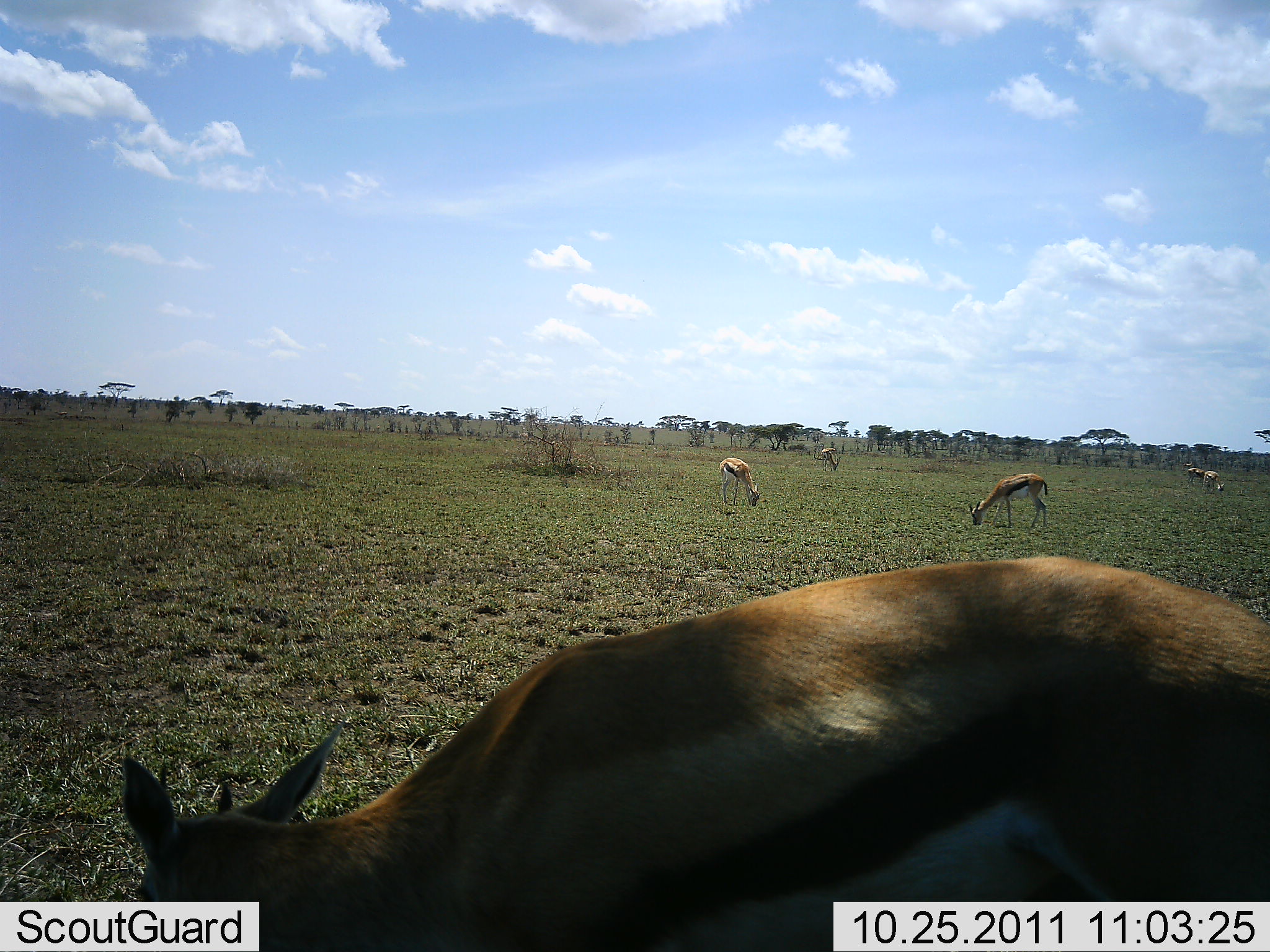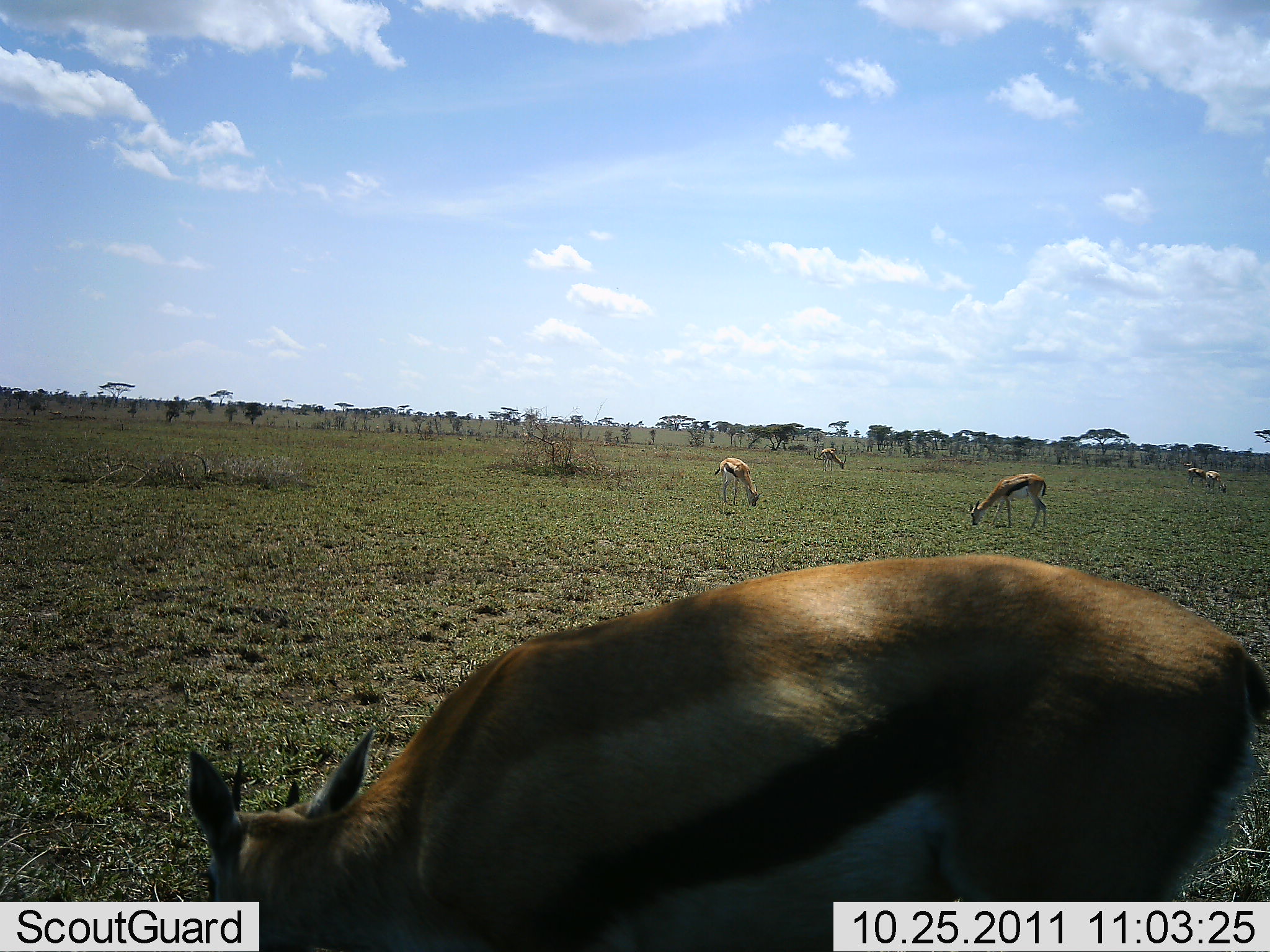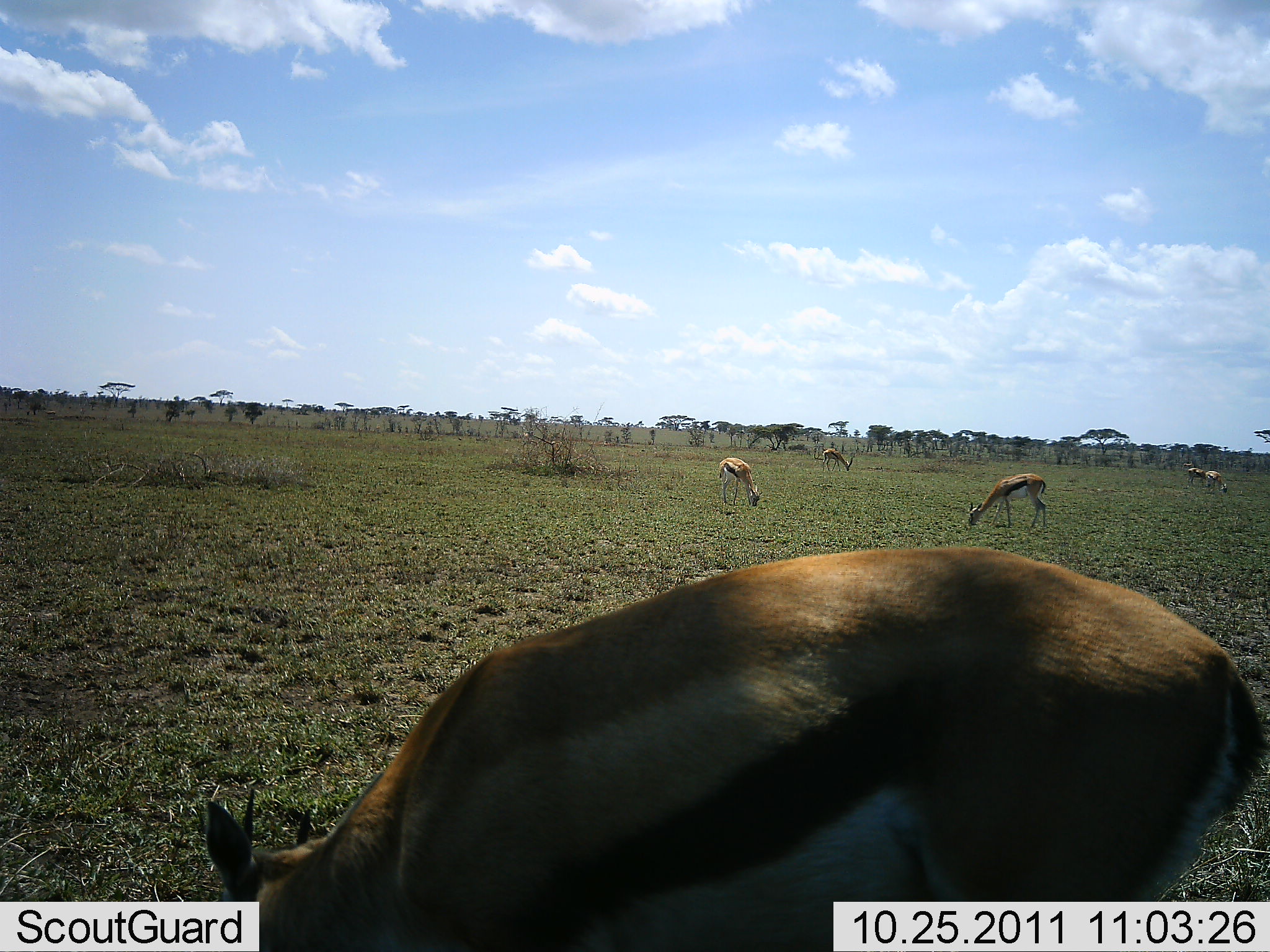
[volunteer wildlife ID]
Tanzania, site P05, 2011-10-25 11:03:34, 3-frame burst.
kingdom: Animalia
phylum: Chordata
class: Mammalia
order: Artiodactyla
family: Bovidae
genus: Eudorcas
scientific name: Eudorcas thomsonii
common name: thomson's gazelle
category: gazellethomsons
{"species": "gazellethomsons (thomson's gazelle) (Eudorcas thomsonii)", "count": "6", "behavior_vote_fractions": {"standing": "25%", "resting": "0%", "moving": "0%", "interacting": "0%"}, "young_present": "0%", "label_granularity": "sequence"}